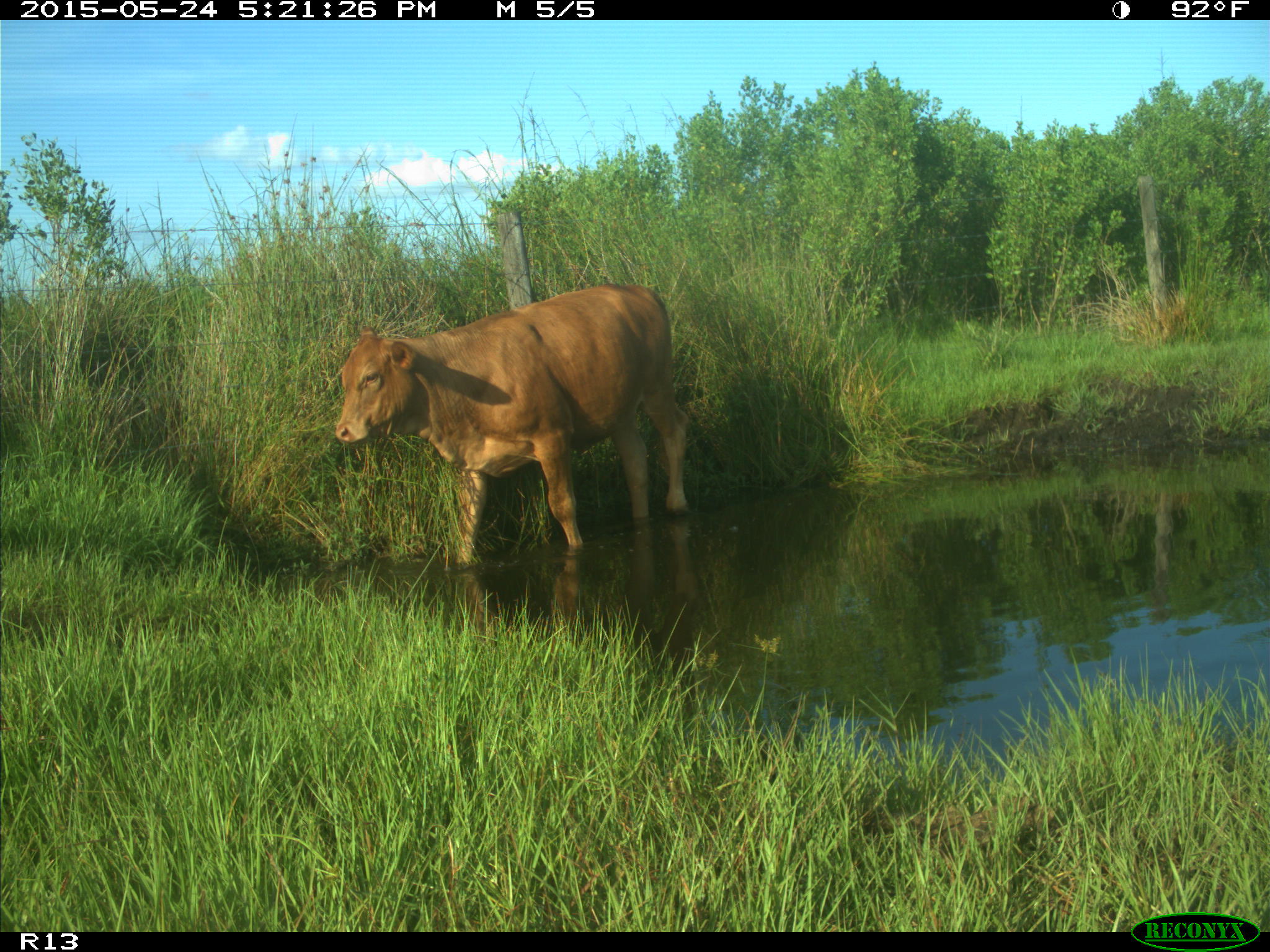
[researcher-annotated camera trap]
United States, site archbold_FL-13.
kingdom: Animalia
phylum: Chordata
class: Mammalia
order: Artiodactyla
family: Bovidae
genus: Bos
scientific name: Bos taurus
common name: domestic cow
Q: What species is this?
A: Bos taurus (domestic cow).